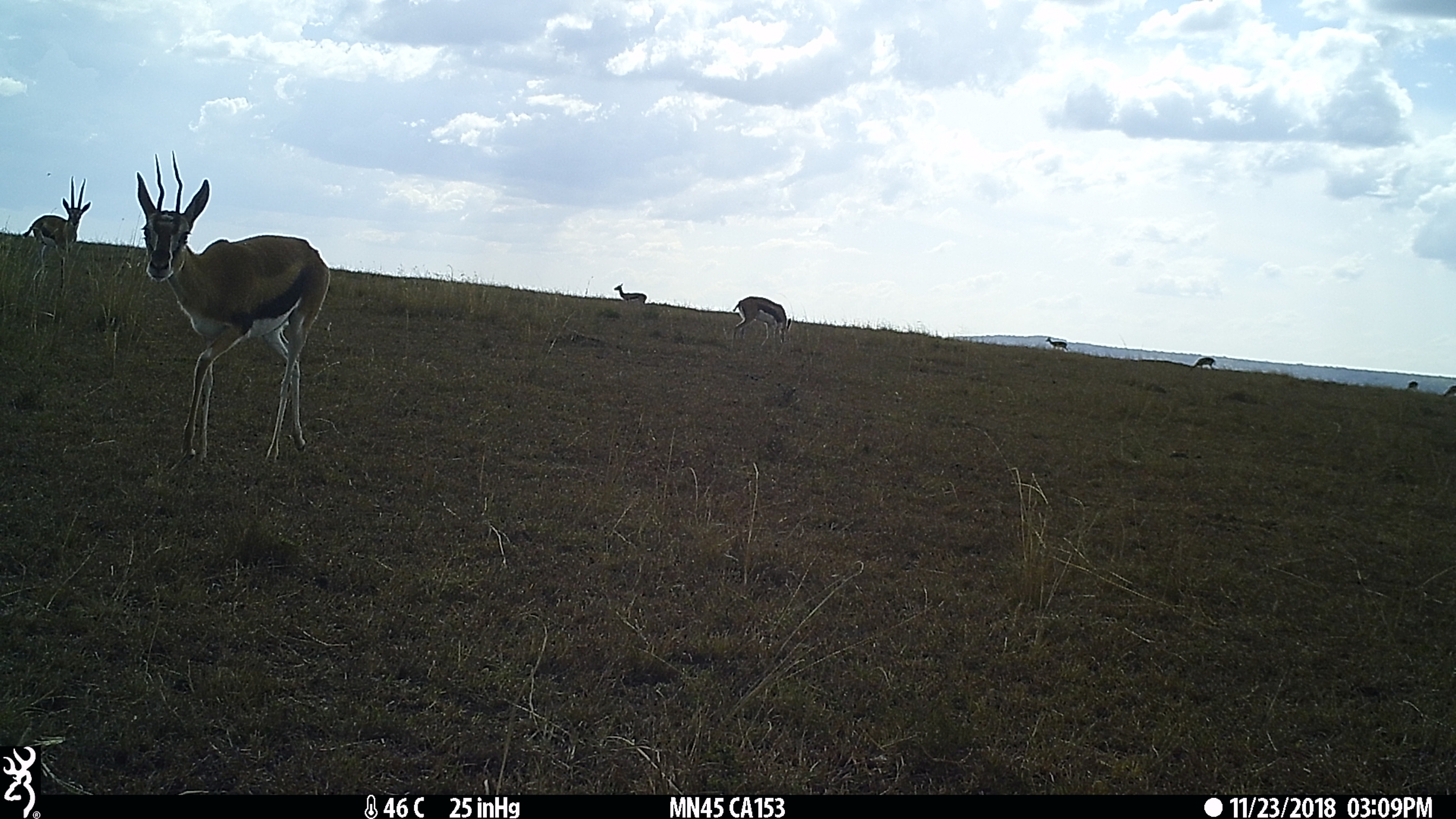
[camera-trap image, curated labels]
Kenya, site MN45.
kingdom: Animalia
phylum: Chordata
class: Mammalia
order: Artiodactyla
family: Bovidae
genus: Eudorcas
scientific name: Eudorcas thomsonii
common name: thomon's gazelle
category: gazelle thomsons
Gazelle thomsons (thomon's gazelle) (Eudorcas thomsonii).